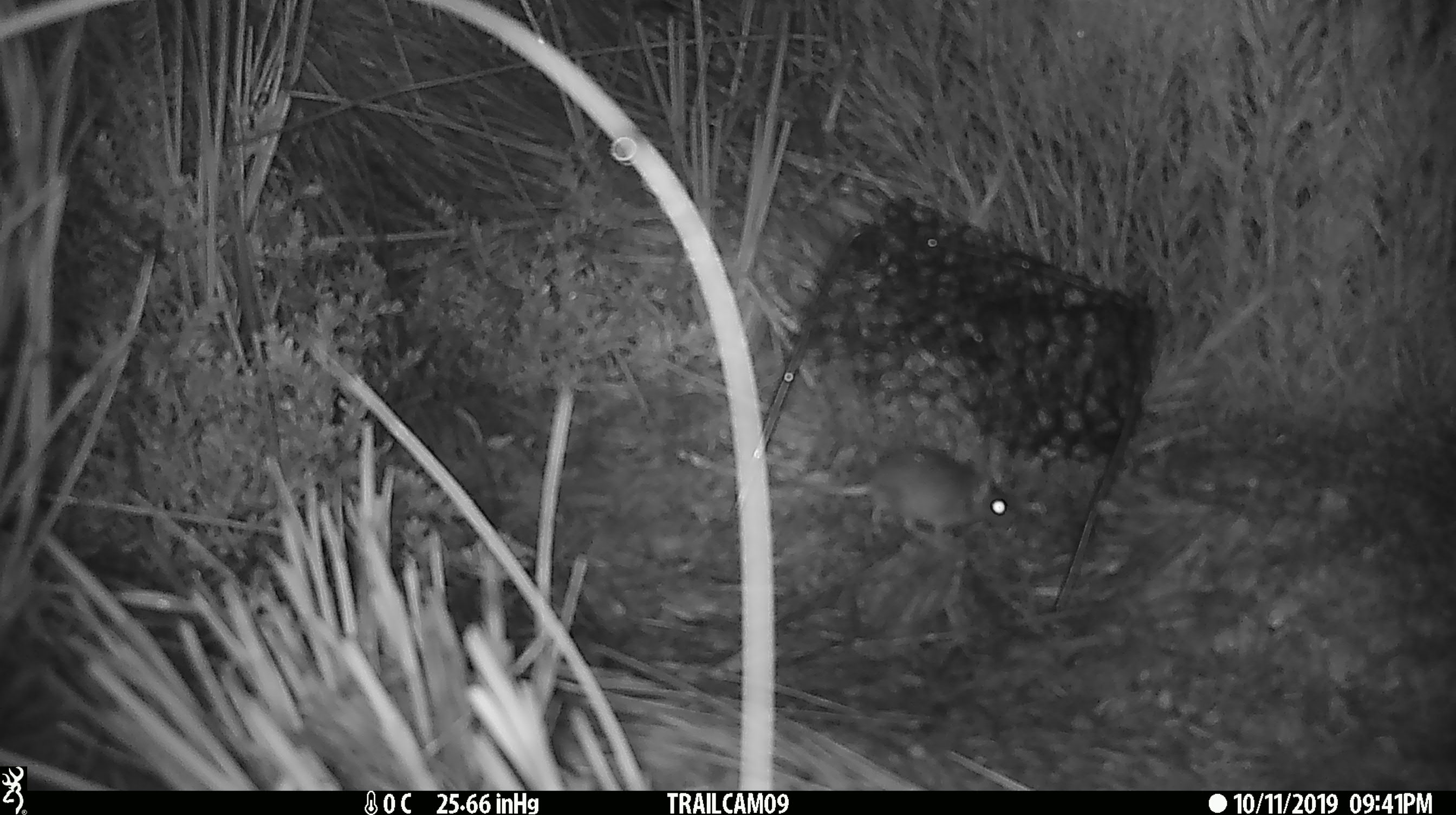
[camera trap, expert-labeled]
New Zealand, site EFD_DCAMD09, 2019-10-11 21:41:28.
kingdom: Animalia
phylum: Chordata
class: Mammalia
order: Rodentia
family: Muridae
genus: Mus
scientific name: Mus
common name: mouse